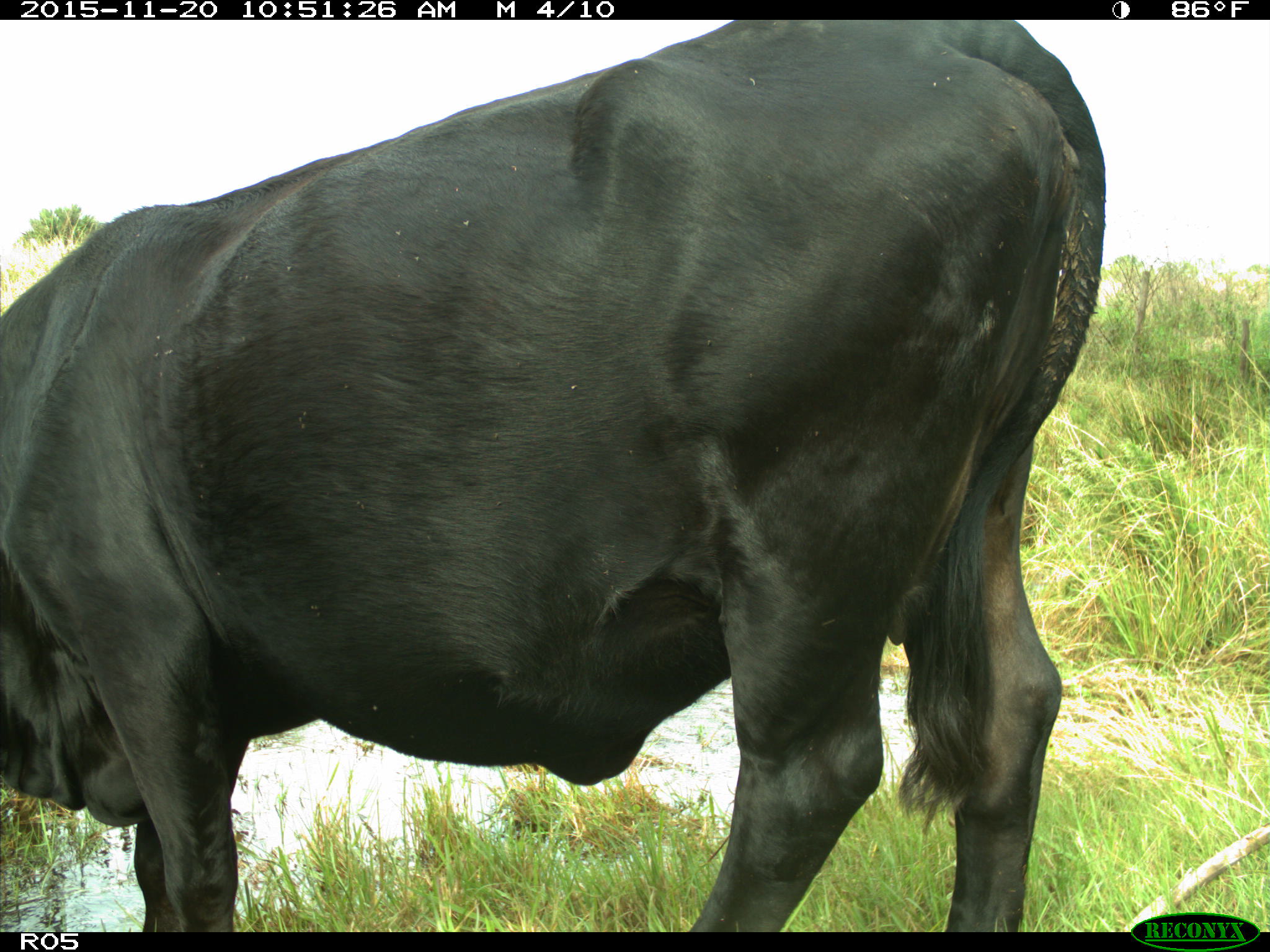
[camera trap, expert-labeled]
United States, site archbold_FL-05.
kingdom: Animalia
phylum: Chordata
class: Mammalia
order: Artiodactyla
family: Bovidae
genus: Bos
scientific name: Bos taurus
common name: domestic cow